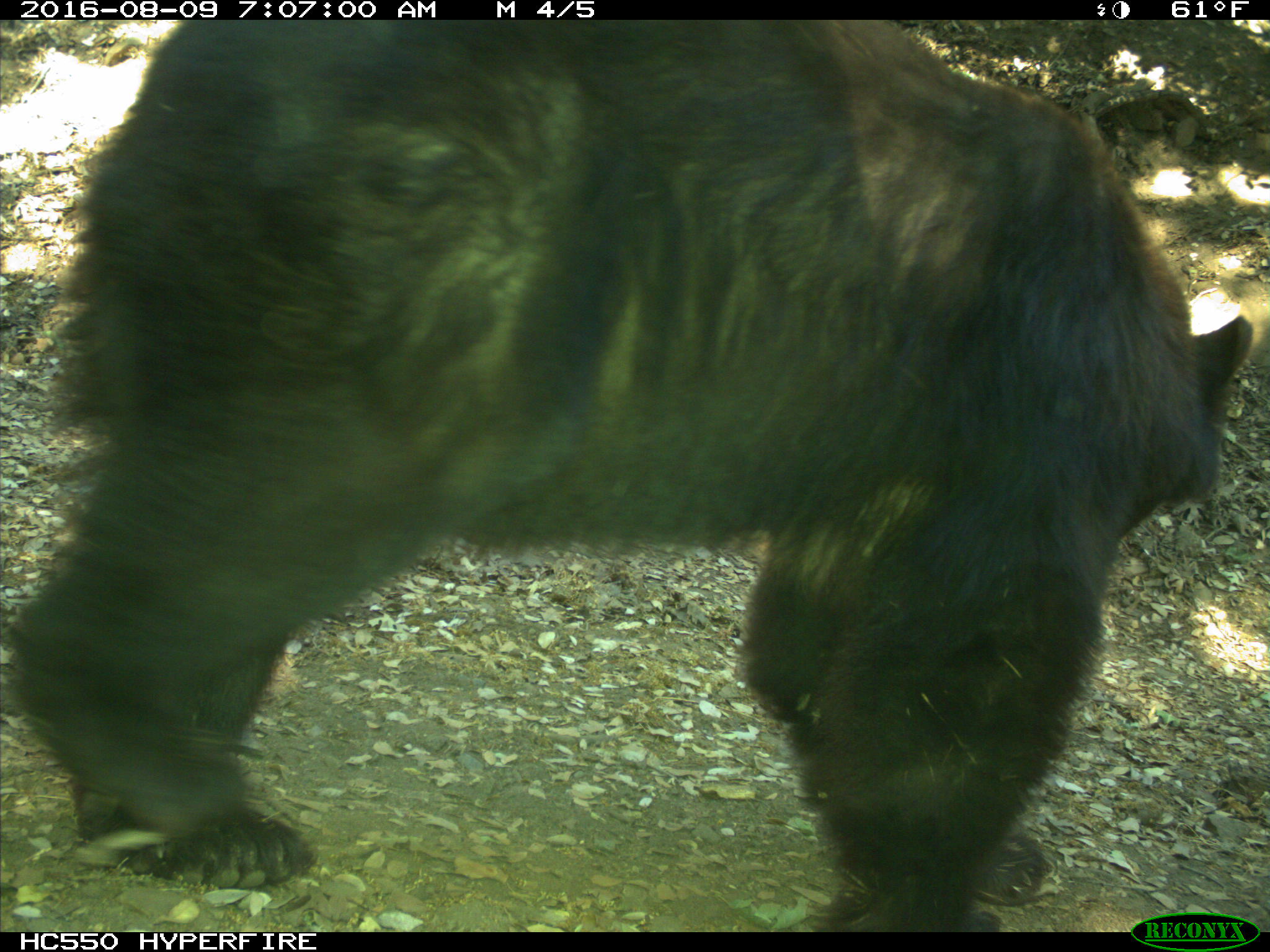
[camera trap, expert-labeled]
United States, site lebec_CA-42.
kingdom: Animalia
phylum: Chordata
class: Mammalia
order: Carnivora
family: Ursidae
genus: Ursus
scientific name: Ursus americanus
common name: american black bear